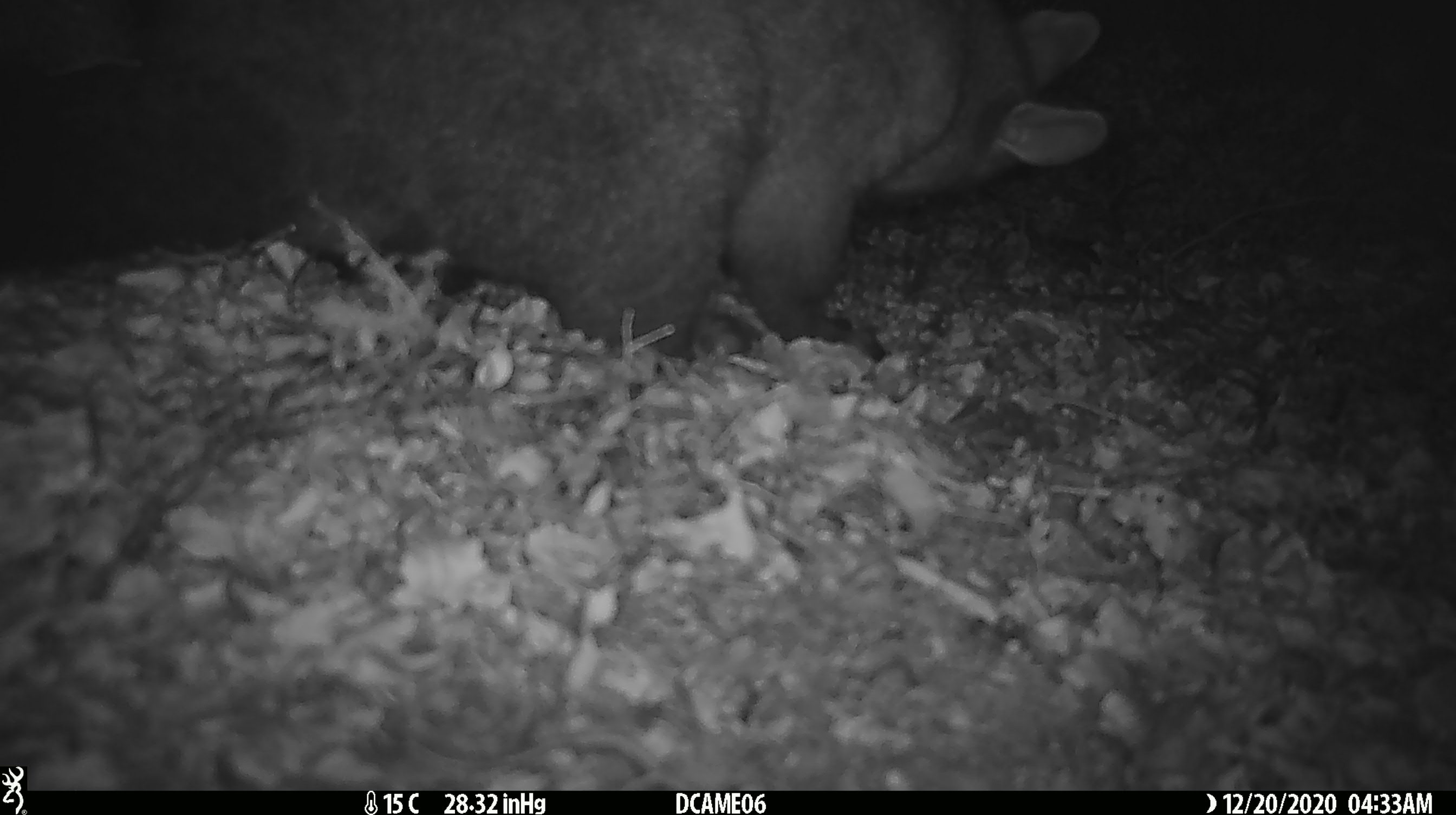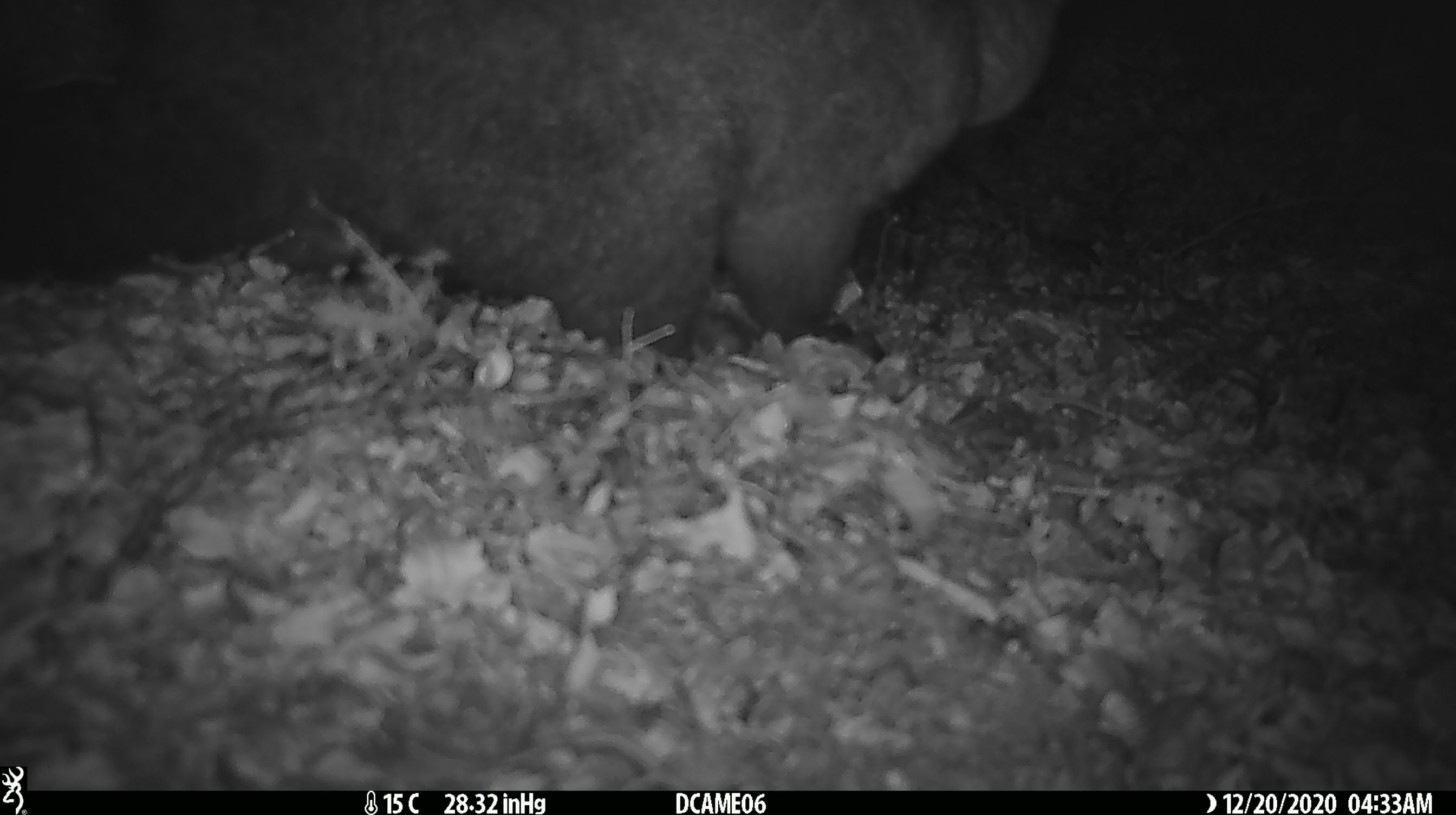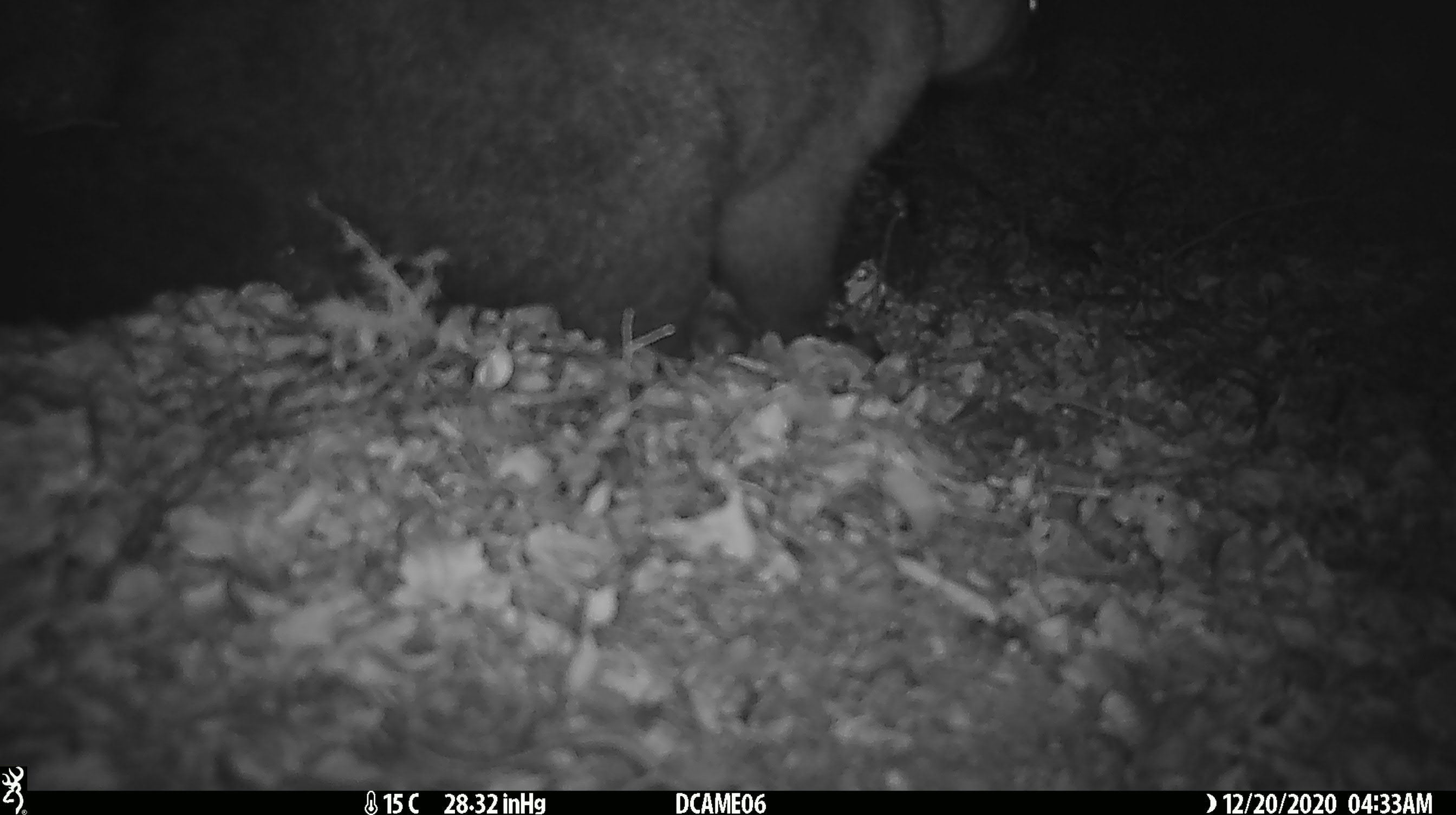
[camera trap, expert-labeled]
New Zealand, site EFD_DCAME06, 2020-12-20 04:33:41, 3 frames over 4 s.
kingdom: Animalia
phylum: Chordata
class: Mammalia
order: Diprotodontia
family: Phalangeridae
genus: Trichosurus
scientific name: Trichosurus vulpecula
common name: common brushtail possum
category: possum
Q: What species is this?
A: Possum (common brushtail possum) (Trichosurus vulpecula).